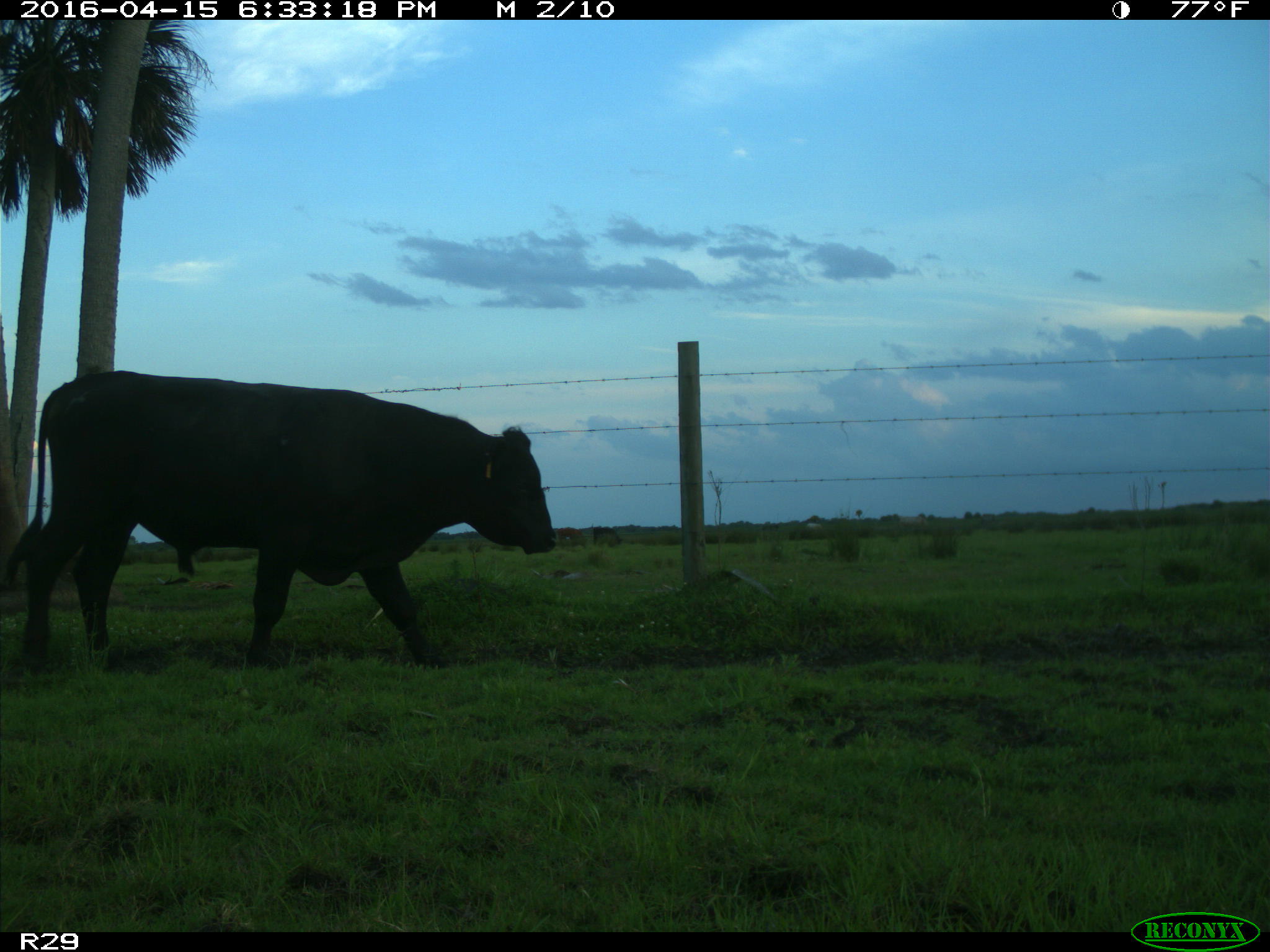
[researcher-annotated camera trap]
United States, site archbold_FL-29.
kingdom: Animalia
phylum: Chordata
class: Mammalia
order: Artiodactyla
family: Bovidae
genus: Bos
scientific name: Bos taurus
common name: domestic cow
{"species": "Bos taurus (domestic cow)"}